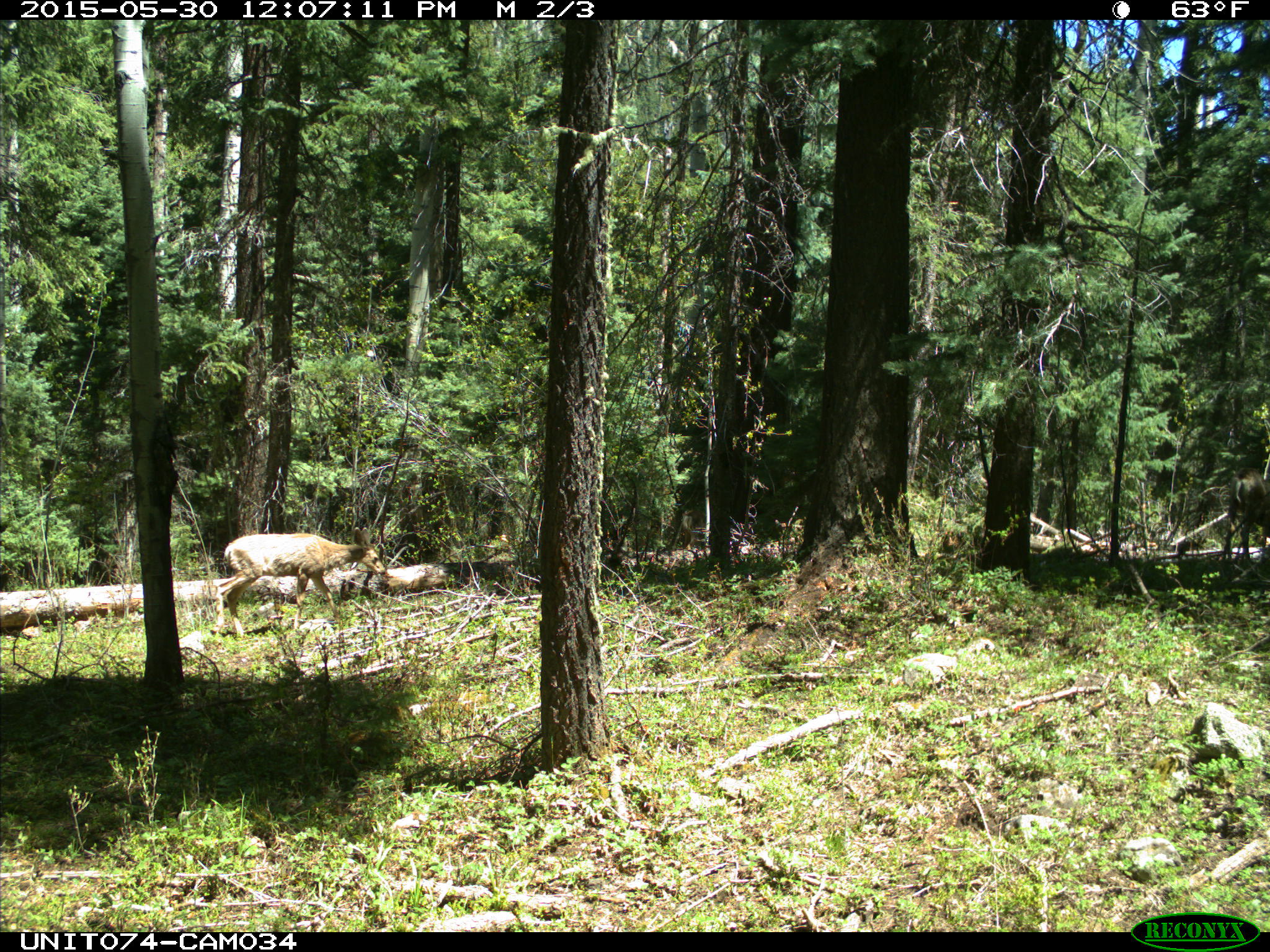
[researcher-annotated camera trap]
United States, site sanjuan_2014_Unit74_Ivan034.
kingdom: Animalia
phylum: Chordata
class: Mammalia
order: Artiodactyla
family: Cervidae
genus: Odocoileus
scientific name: Odocoileus hemionus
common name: mule deer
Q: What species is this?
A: Odocoileus hemionus (mule deer).